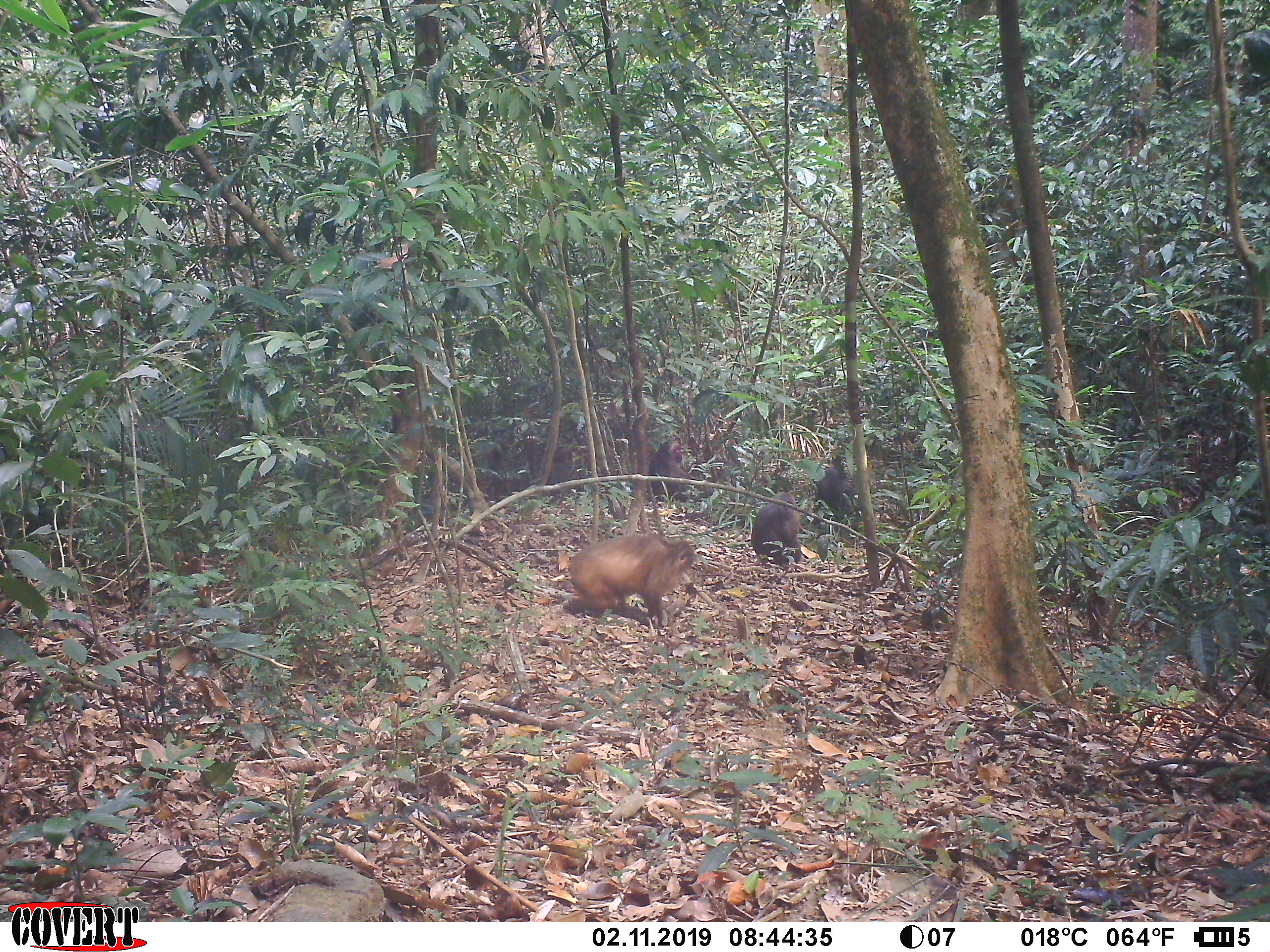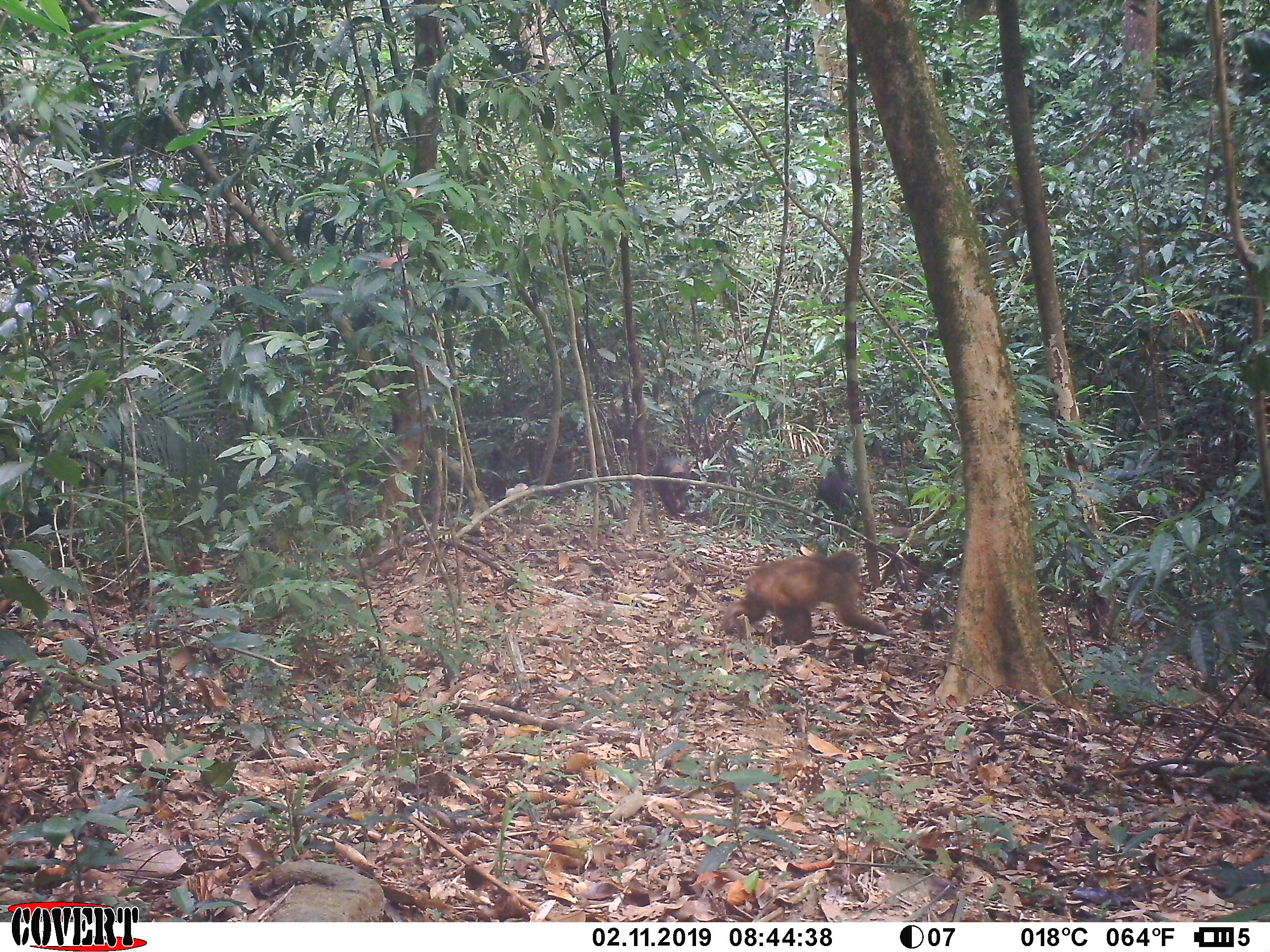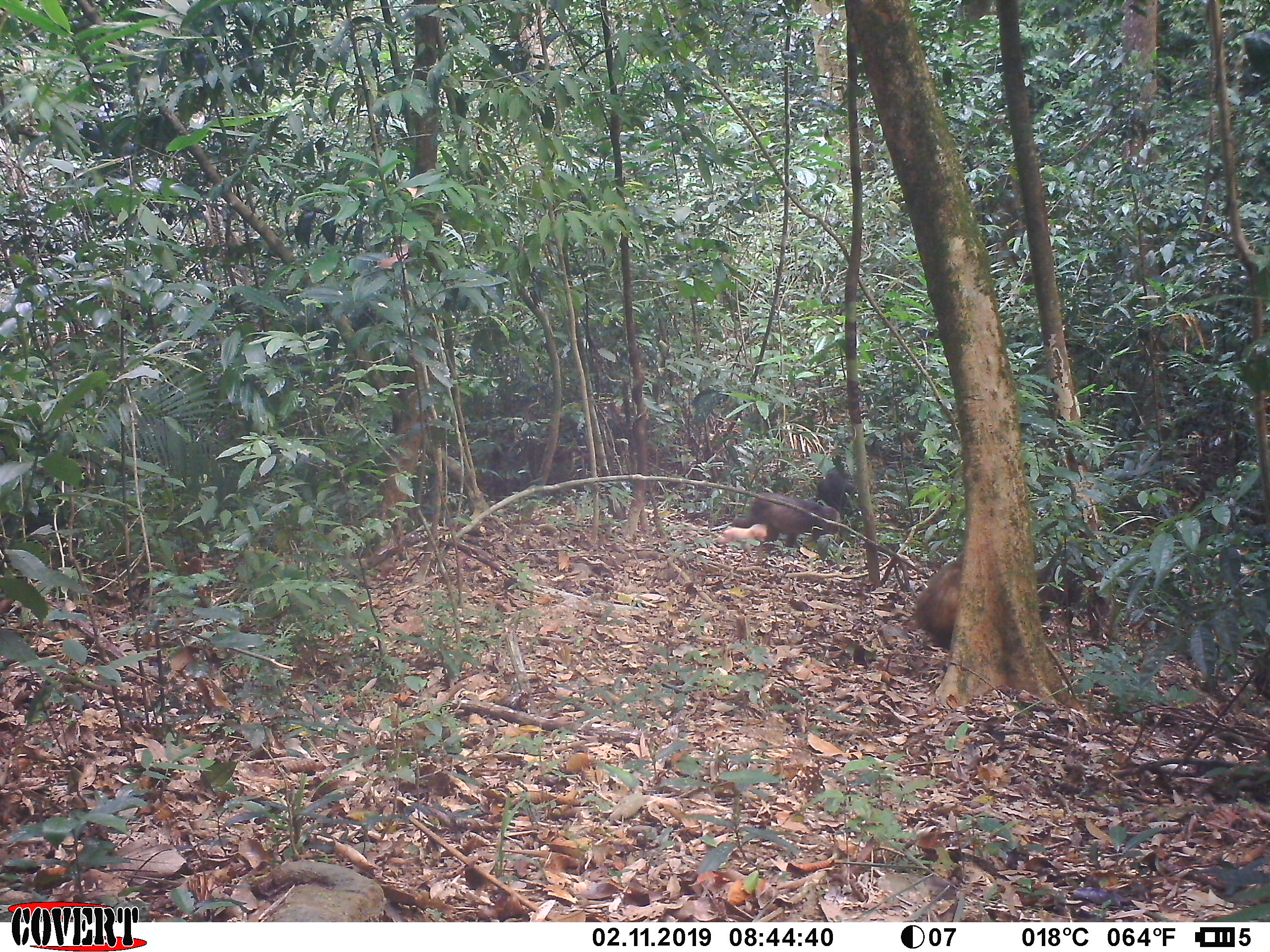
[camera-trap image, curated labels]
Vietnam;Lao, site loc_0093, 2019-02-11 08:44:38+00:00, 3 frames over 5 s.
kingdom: Animalia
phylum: Chordata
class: Mammalia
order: Primates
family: Cercopithecidae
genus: Macaca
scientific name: Macaca arctoides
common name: stump-tailed macaque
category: stump tailed macaque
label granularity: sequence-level